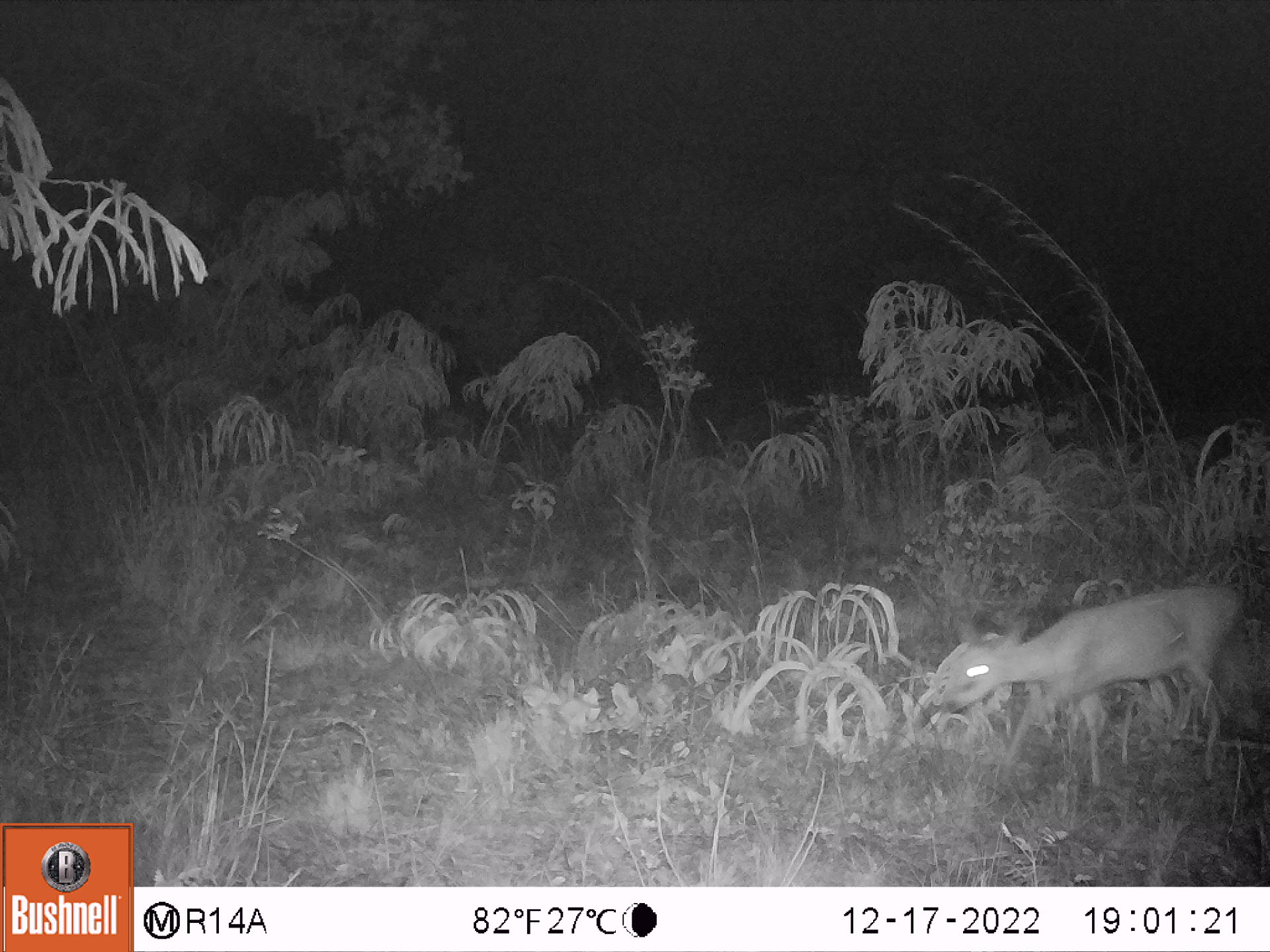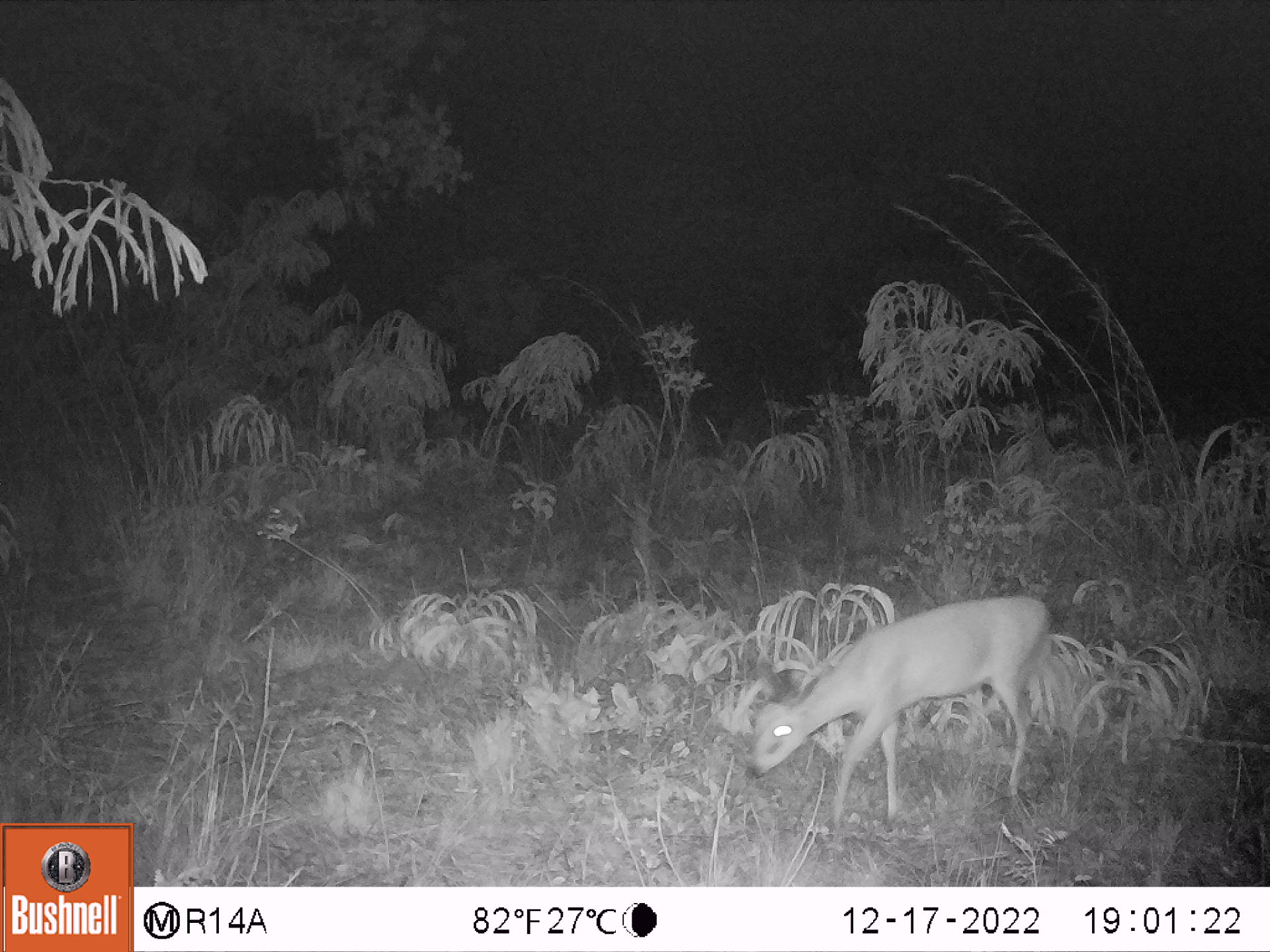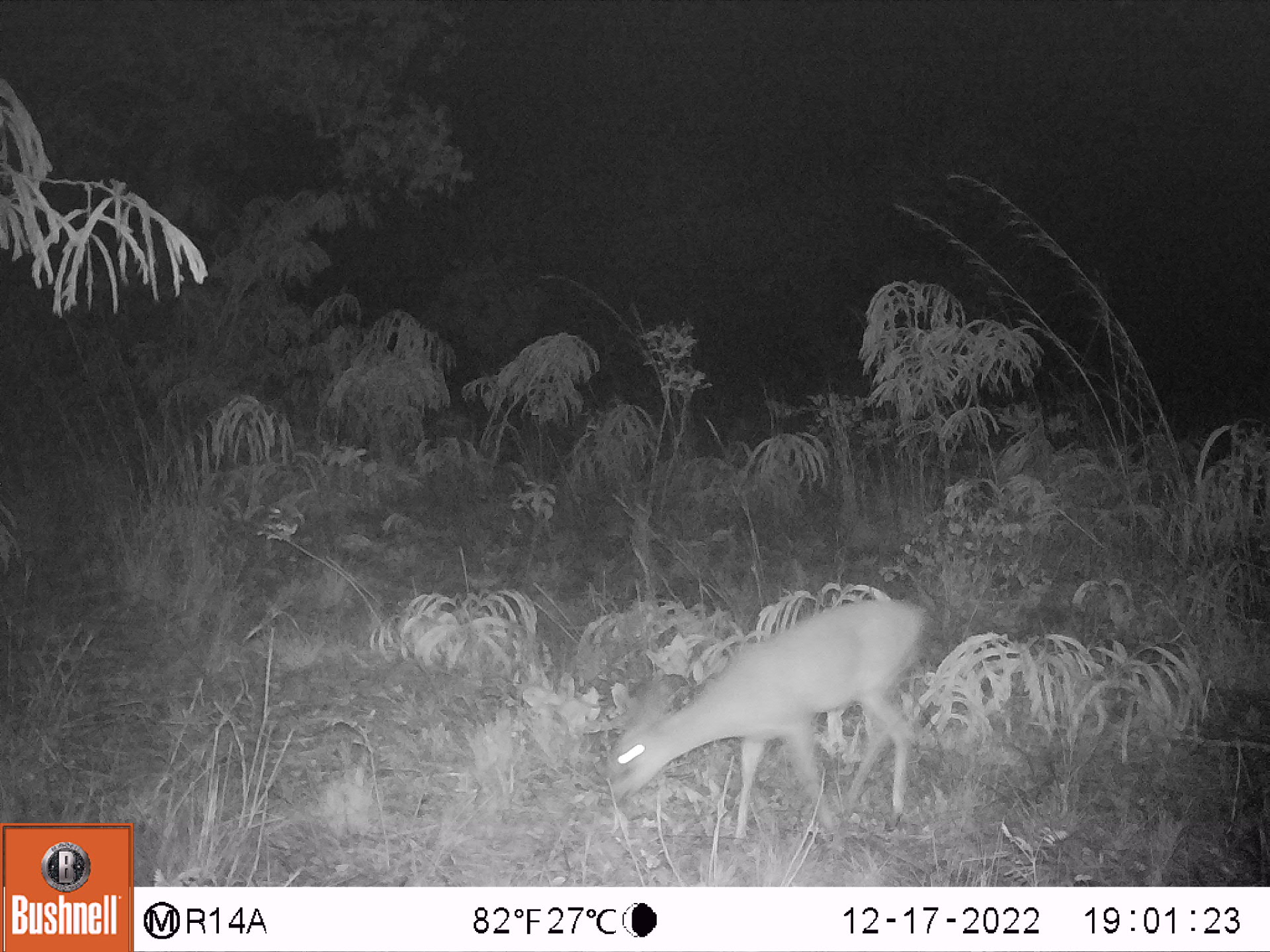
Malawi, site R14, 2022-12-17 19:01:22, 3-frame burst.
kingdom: Animalia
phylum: Chordata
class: Mammalia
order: Artiodactyla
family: Bovidae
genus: Sylvicapra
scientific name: Sylvicapra grimmia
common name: common duiker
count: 1